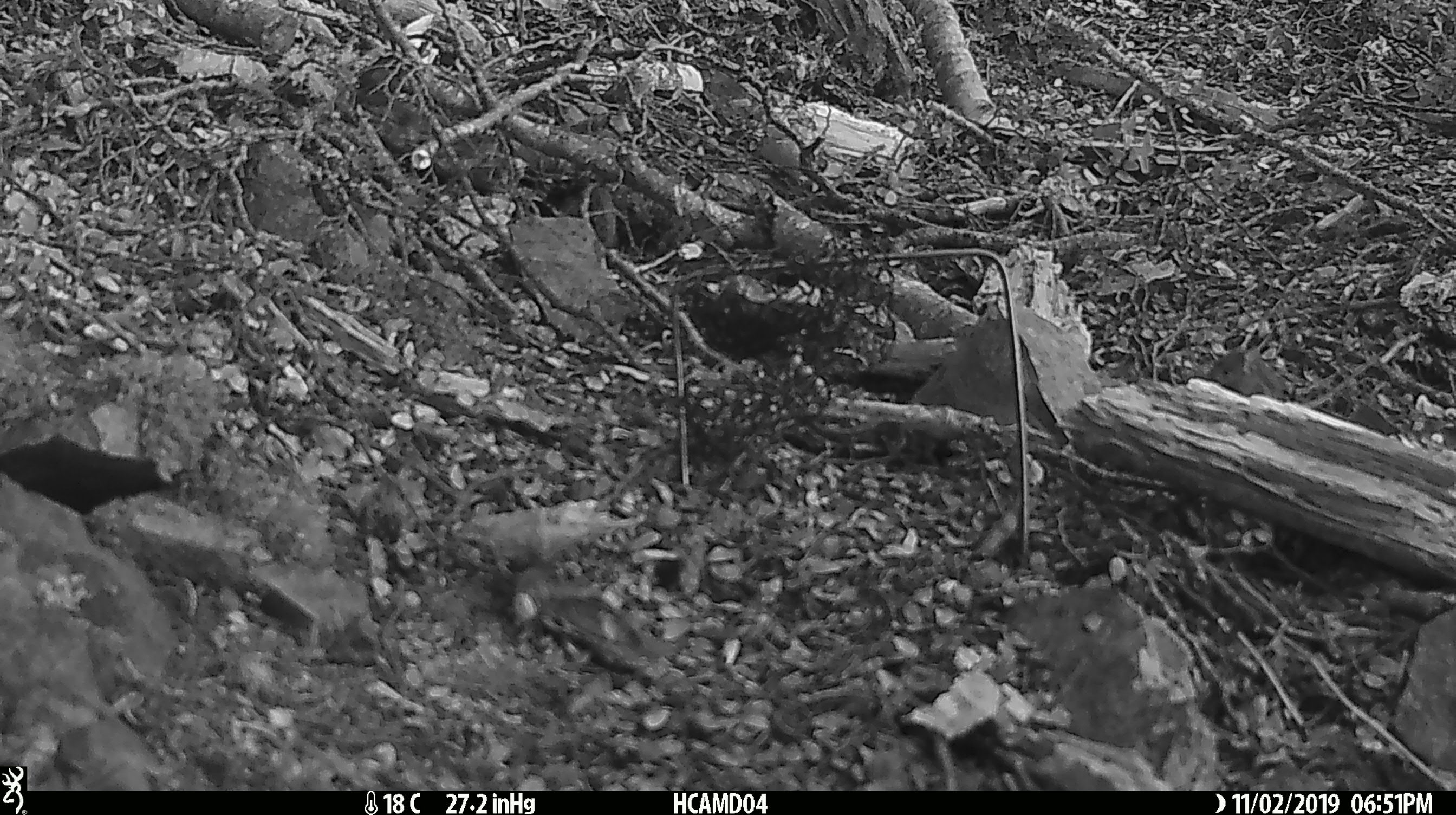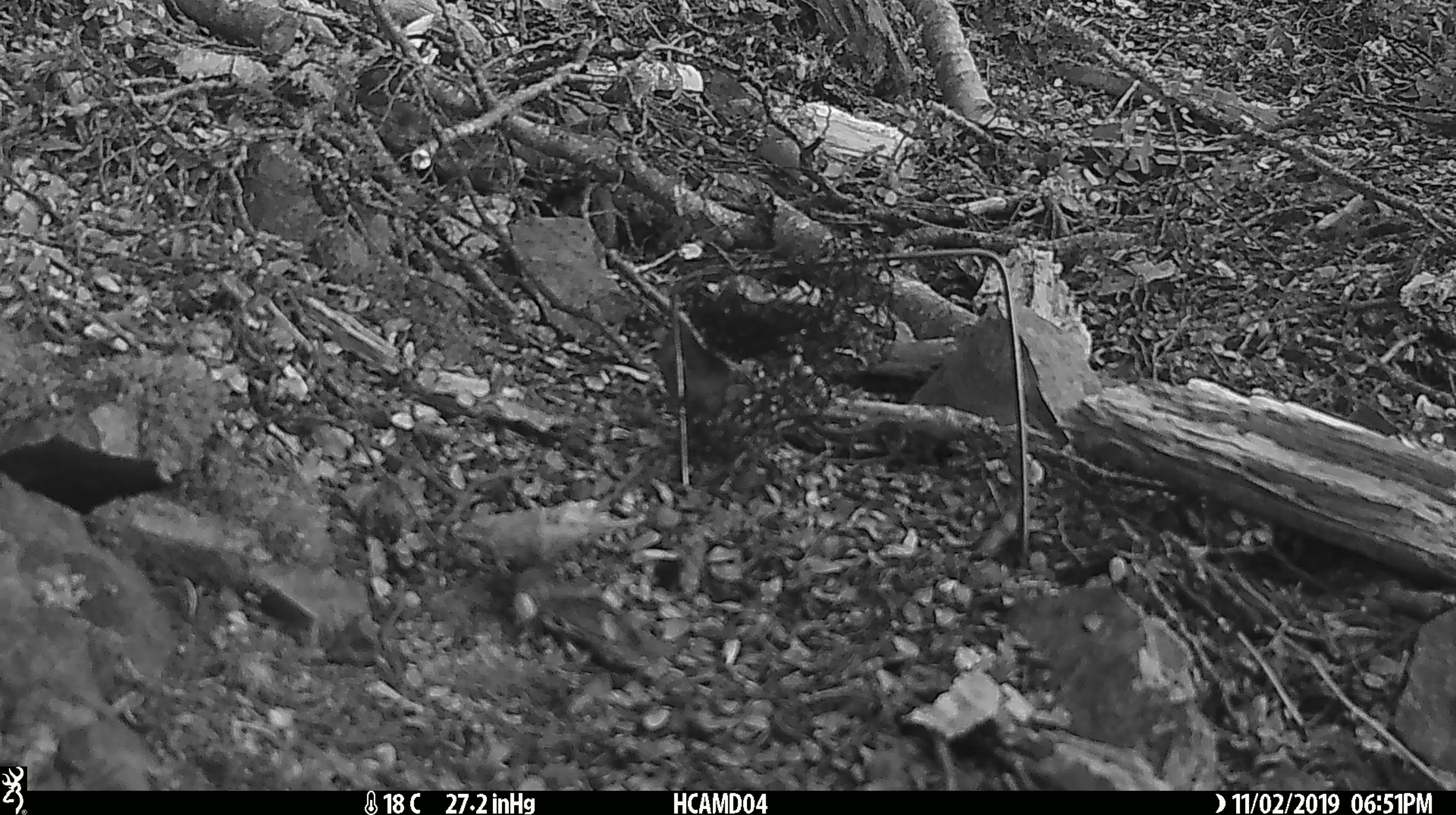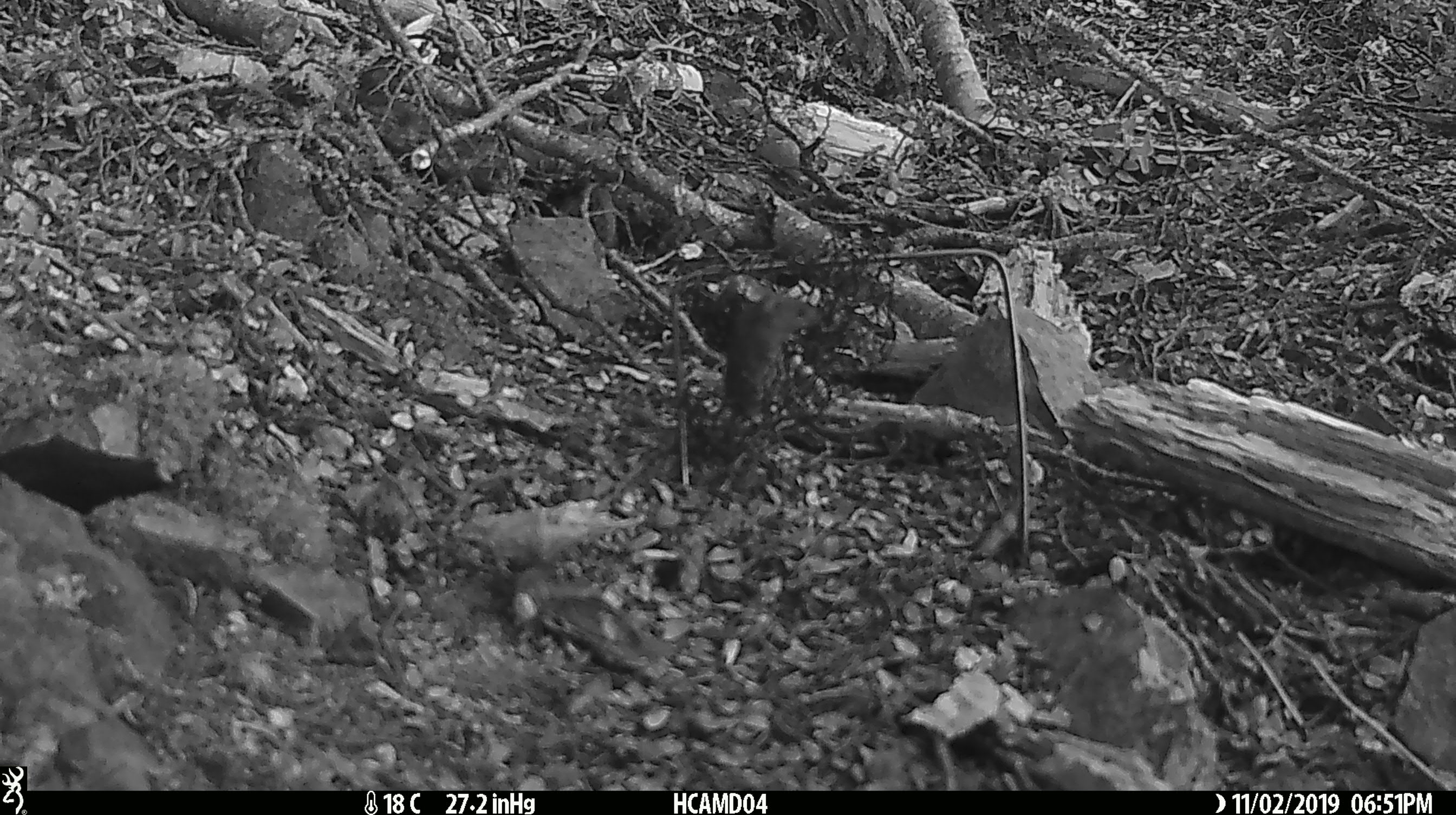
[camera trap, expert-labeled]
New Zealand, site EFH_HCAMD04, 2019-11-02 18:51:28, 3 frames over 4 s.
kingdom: Animalia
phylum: Chordata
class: Mammalia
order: Rodentia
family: Muridae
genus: Mus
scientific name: Mus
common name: mouse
Mouse (Mus).